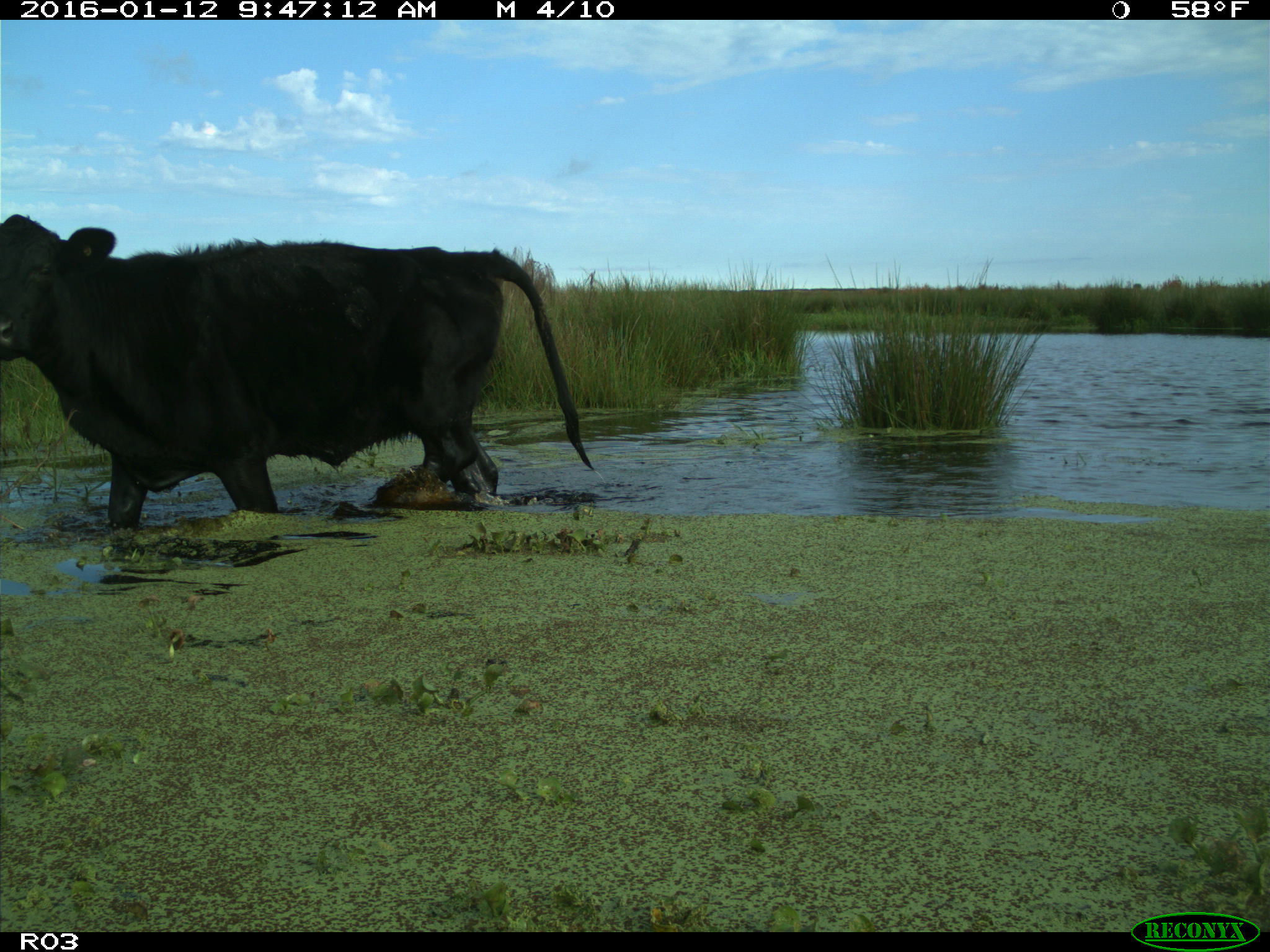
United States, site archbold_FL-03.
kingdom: Animalia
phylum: Chordata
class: Mammalia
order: Artiodactyla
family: Bovidae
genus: Bos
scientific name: Bos taurus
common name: domestic cow